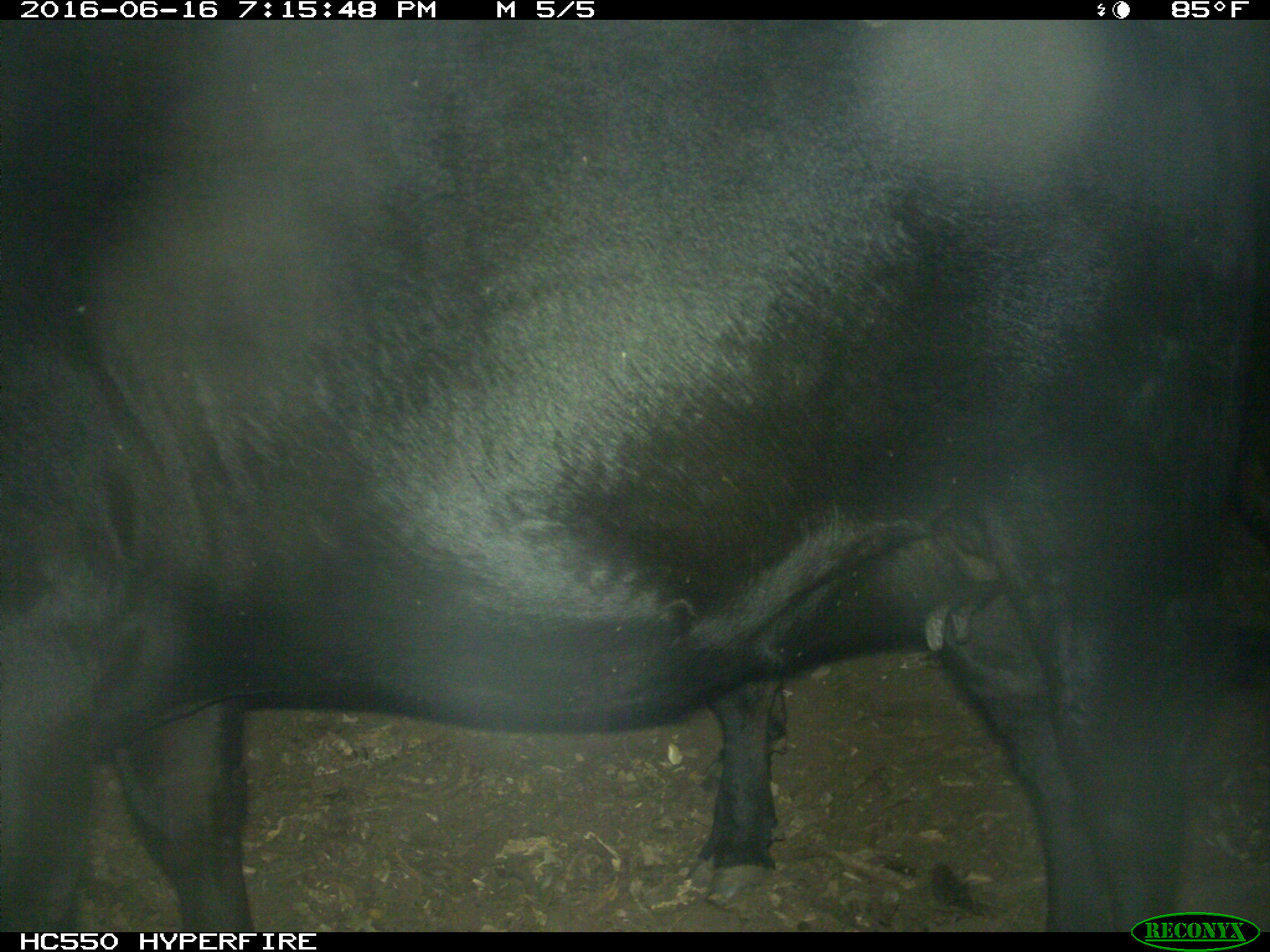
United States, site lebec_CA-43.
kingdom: Animalia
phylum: Chordata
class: Mammalia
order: Artiodactyla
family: Bovidae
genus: Bos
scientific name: Bos taurus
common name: domestic cow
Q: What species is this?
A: Bos taurus (domestic cow).